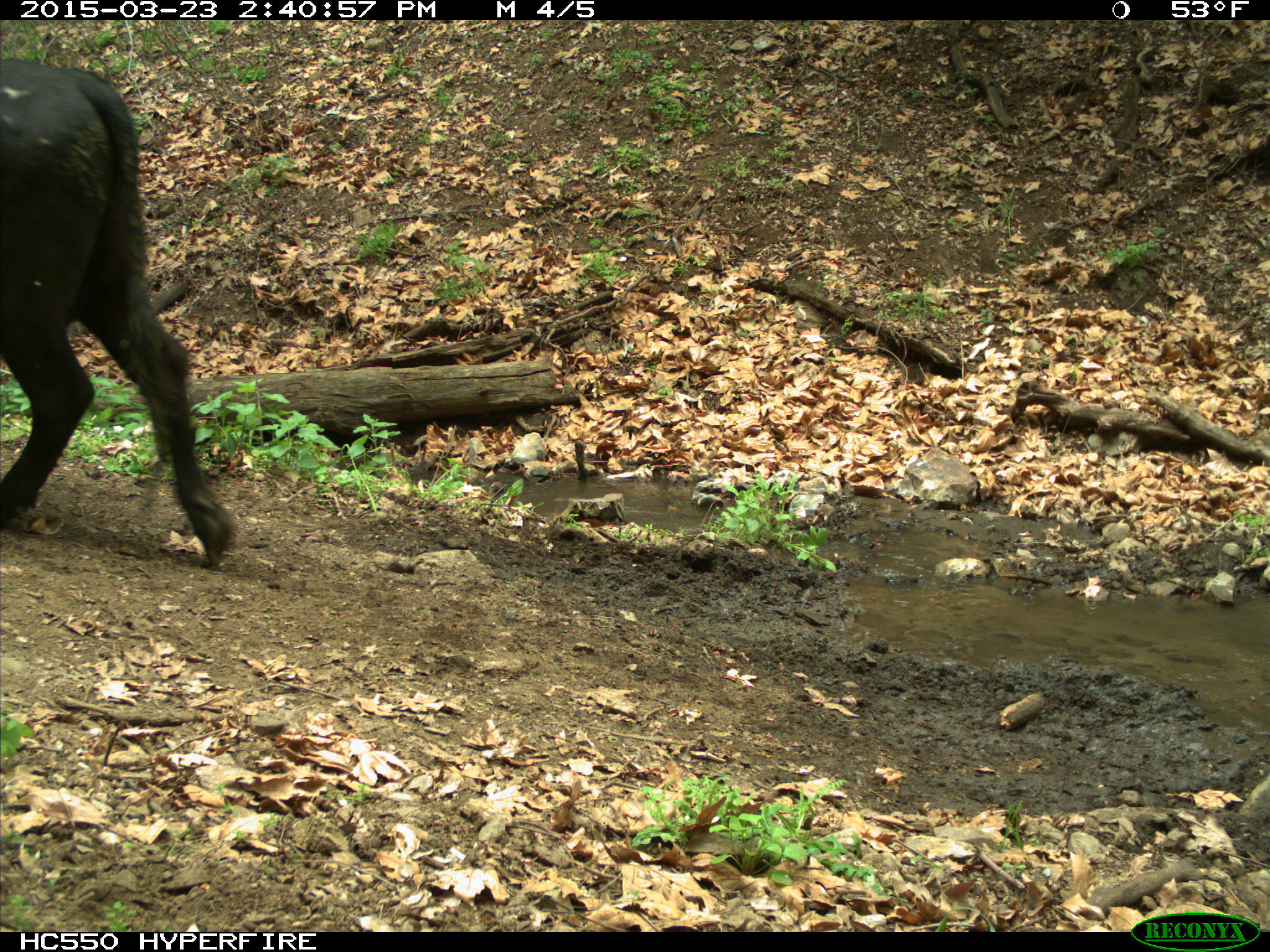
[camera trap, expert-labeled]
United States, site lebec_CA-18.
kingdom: Animalia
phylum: Chordata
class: Mammalia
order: Artiodactyla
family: Bovidae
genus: Bos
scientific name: Bos taurus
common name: domestic cow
Bos taurus (domestic cow).